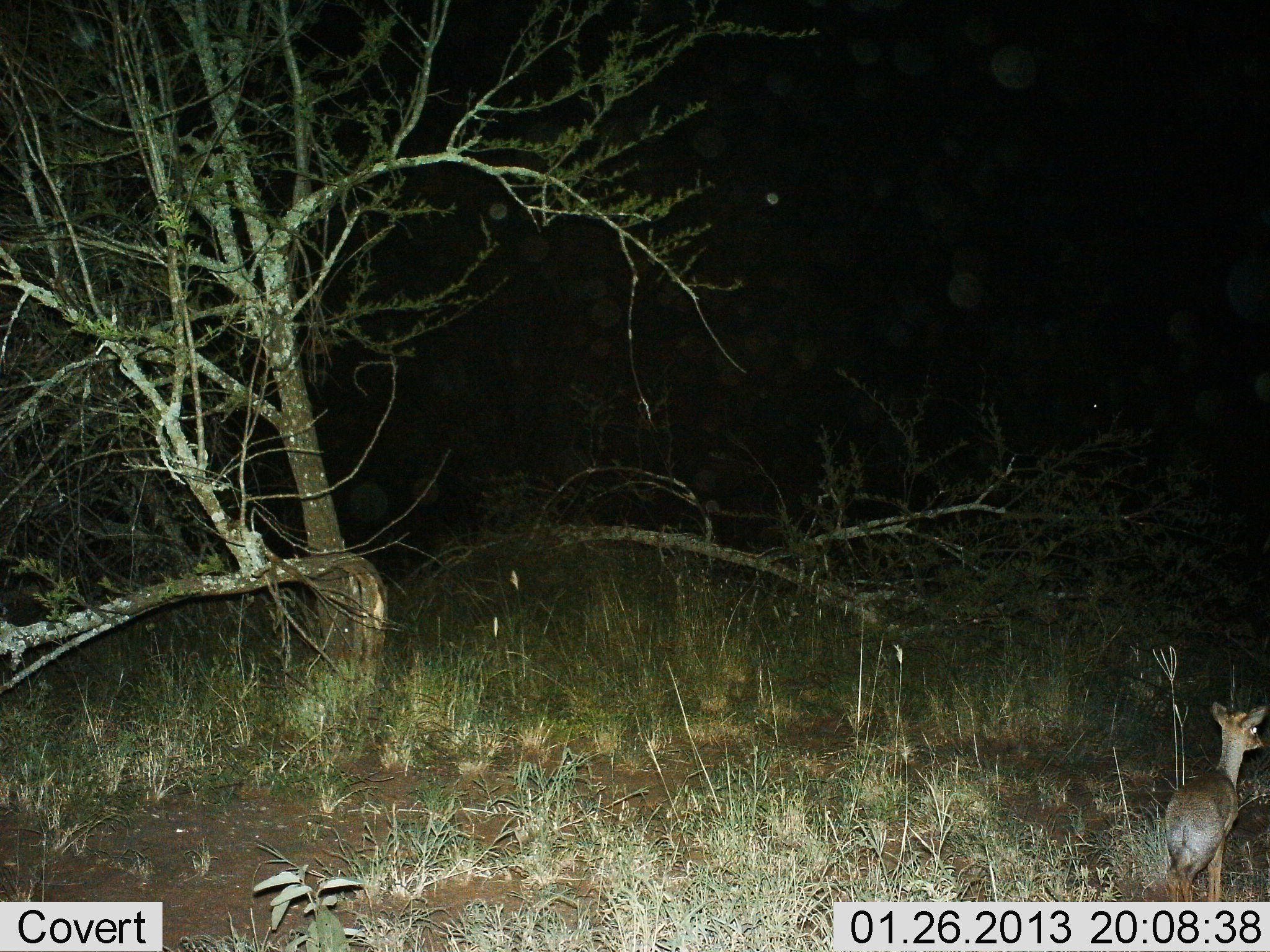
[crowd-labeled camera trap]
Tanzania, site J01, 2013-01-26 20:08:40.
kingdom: Animalia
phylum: Chordata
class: Mammalia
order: Artiodactyla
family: Bovidae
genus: Madoqua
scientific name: Madoqua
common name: dikdik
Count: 1.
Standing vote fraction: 71%.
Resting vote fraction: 0%.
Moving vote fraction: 29%.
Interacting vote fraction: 0%.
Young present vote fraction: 0%.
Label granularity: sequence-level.